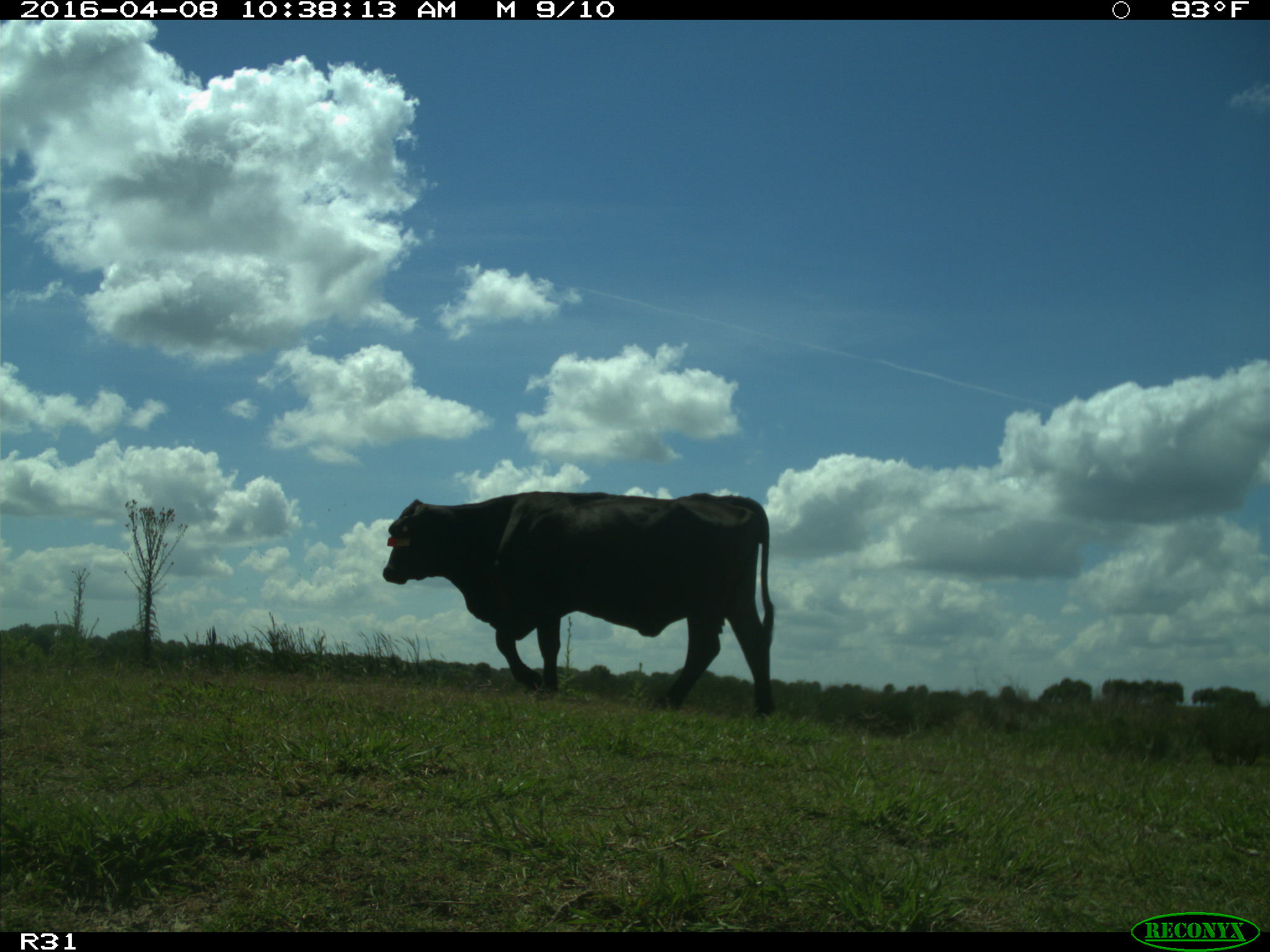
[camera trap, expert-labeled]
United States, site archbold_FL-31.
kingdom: Animalia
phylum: Chordata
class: Mammalia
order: Artiodactyla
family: Bovidae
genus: Bos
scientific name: Bos taurus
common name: domestic cow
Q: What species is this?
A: Bos taurus (domestic cow).